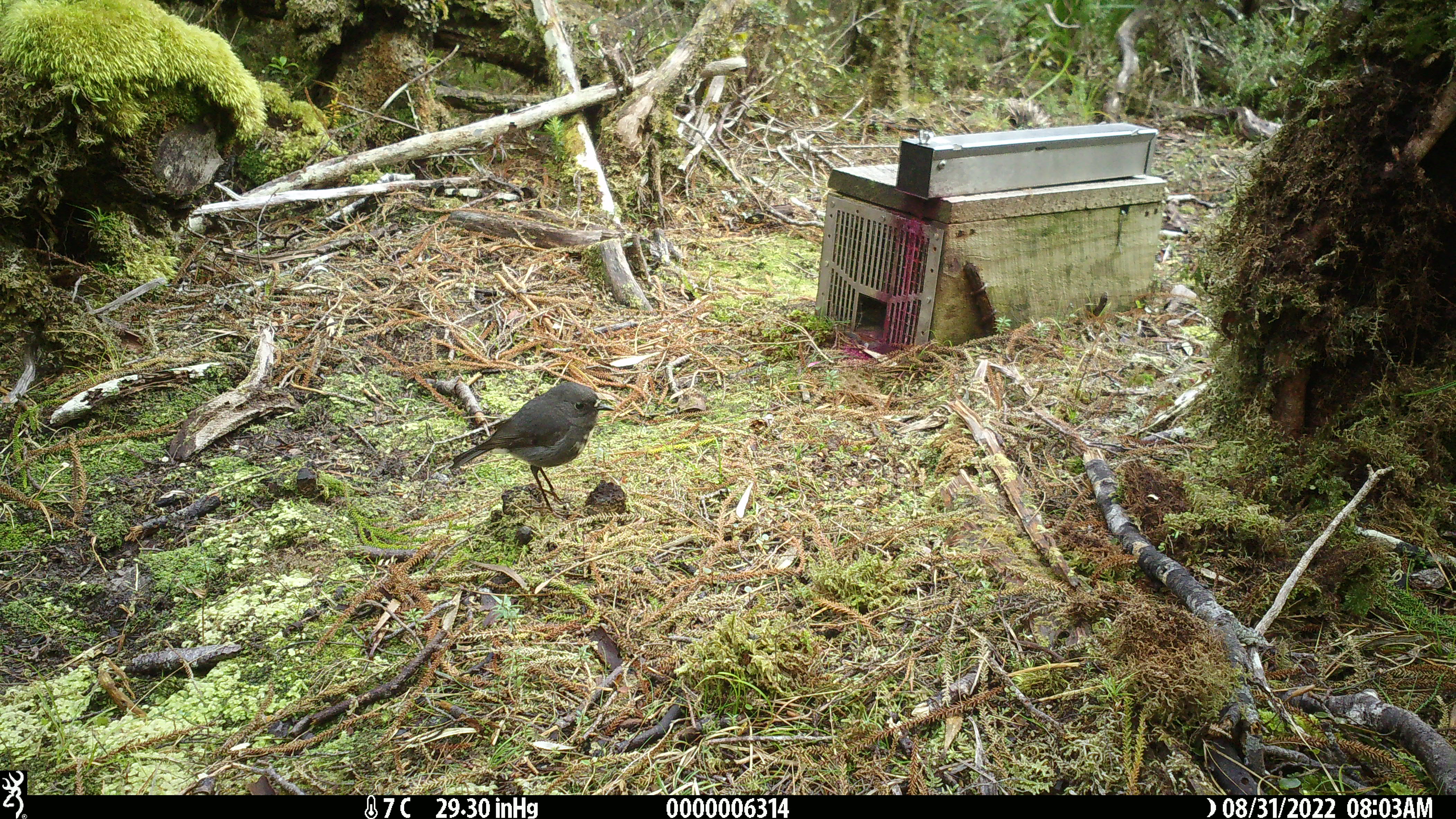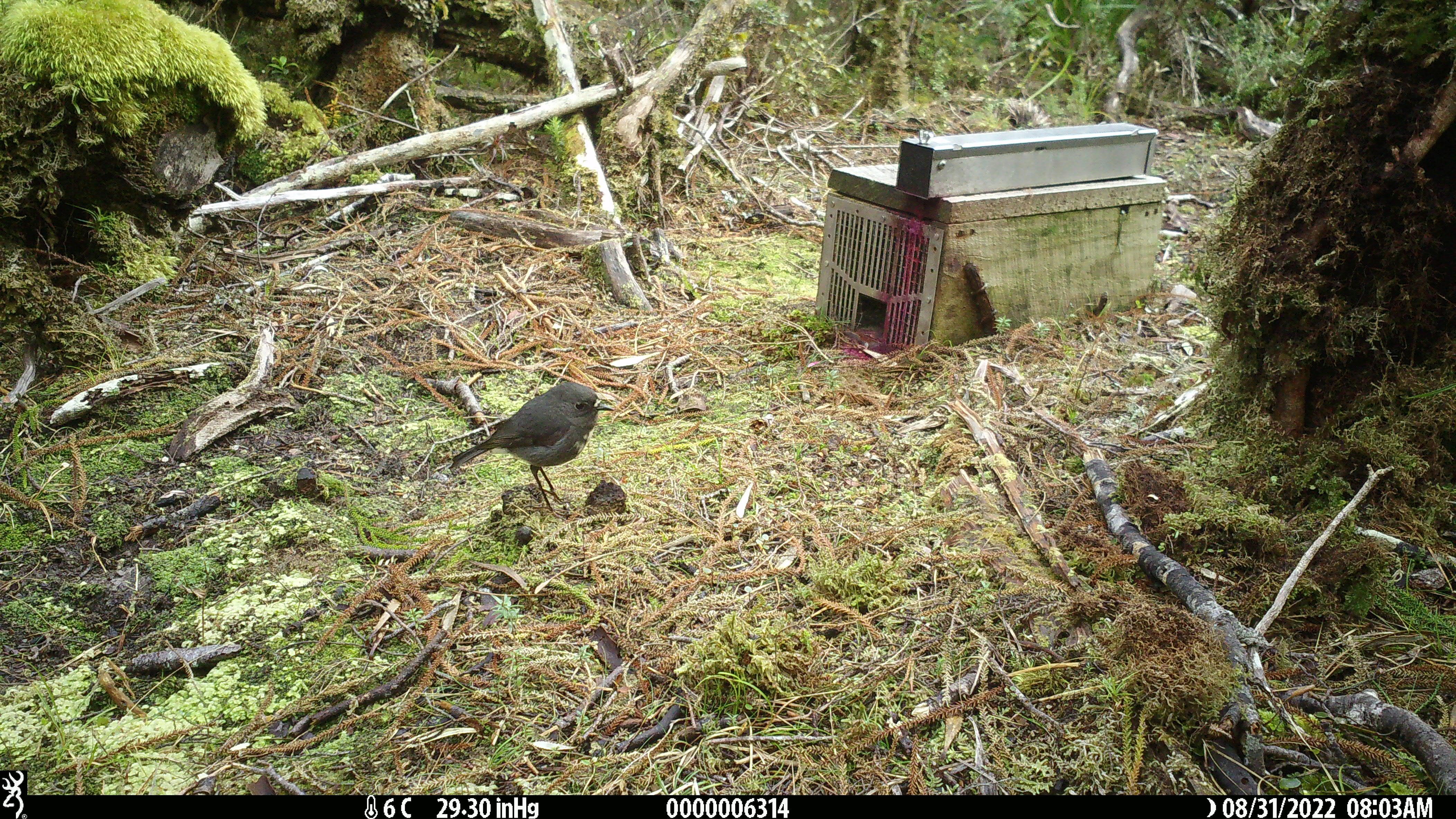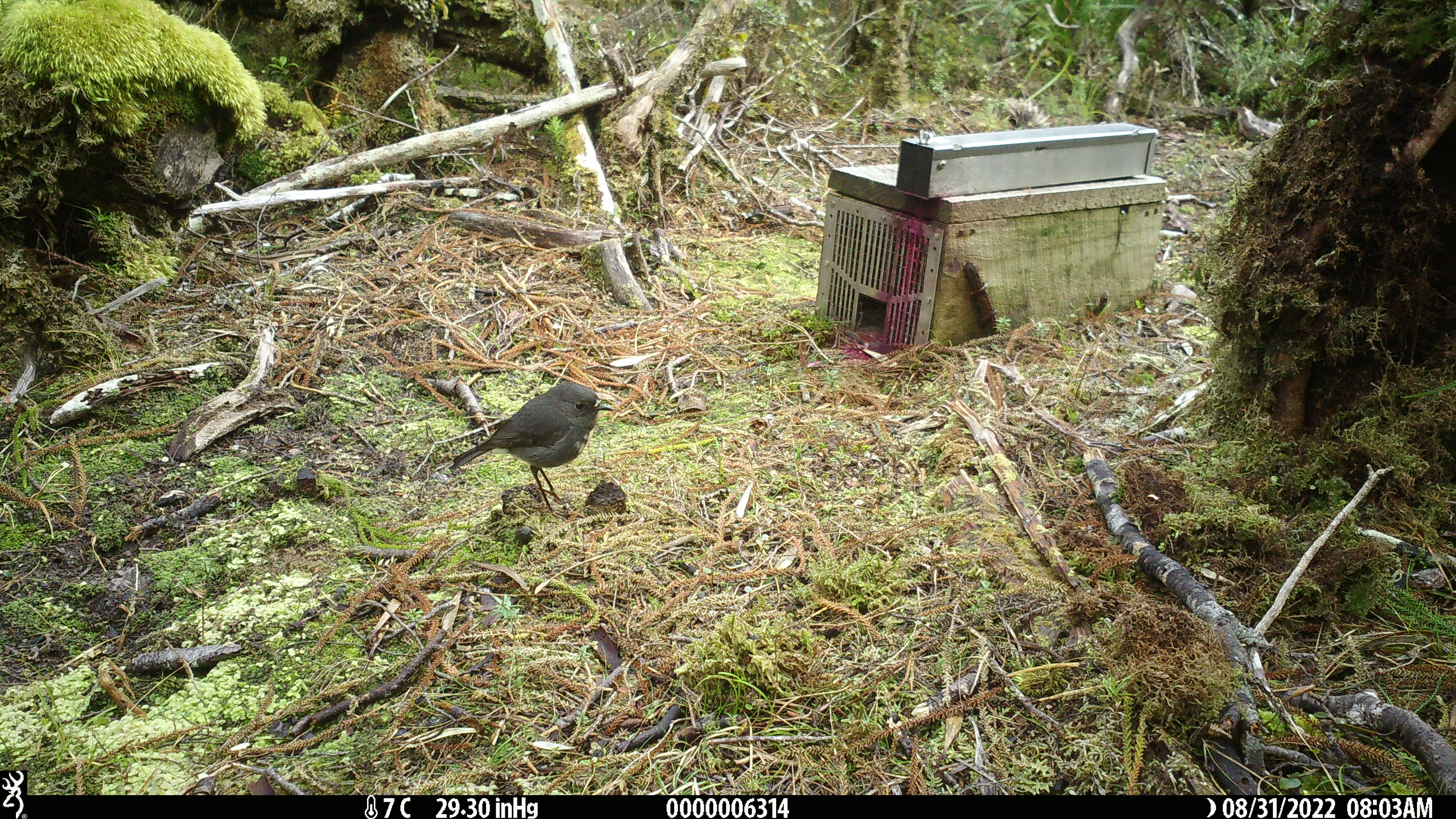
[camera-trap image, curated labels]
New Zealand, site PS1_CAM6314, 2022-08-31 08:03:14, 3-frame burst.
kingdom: Animalia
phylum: Chordata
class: Aves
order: Passeriformes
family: Petroicidae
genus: Petroica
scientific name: Petroica australis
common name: new zealand robin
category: robin